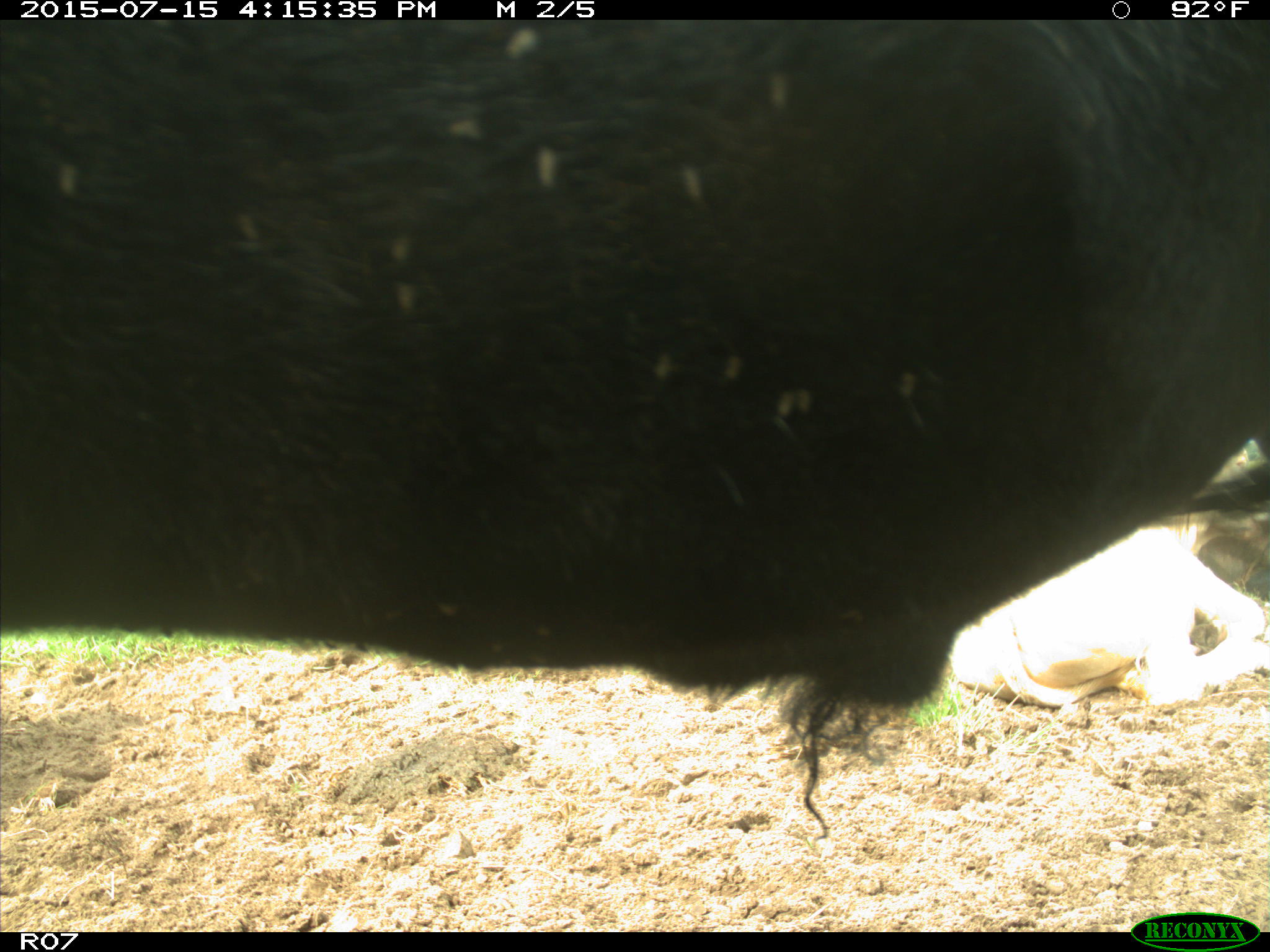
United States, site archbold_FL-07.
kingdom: Animalia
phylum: Chordata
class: Mammalia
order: Artiodactyla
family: Bovidae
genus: Bos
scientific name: Bos taurus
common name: domestic cow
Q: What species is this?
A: Bos taurus (domestic cow).